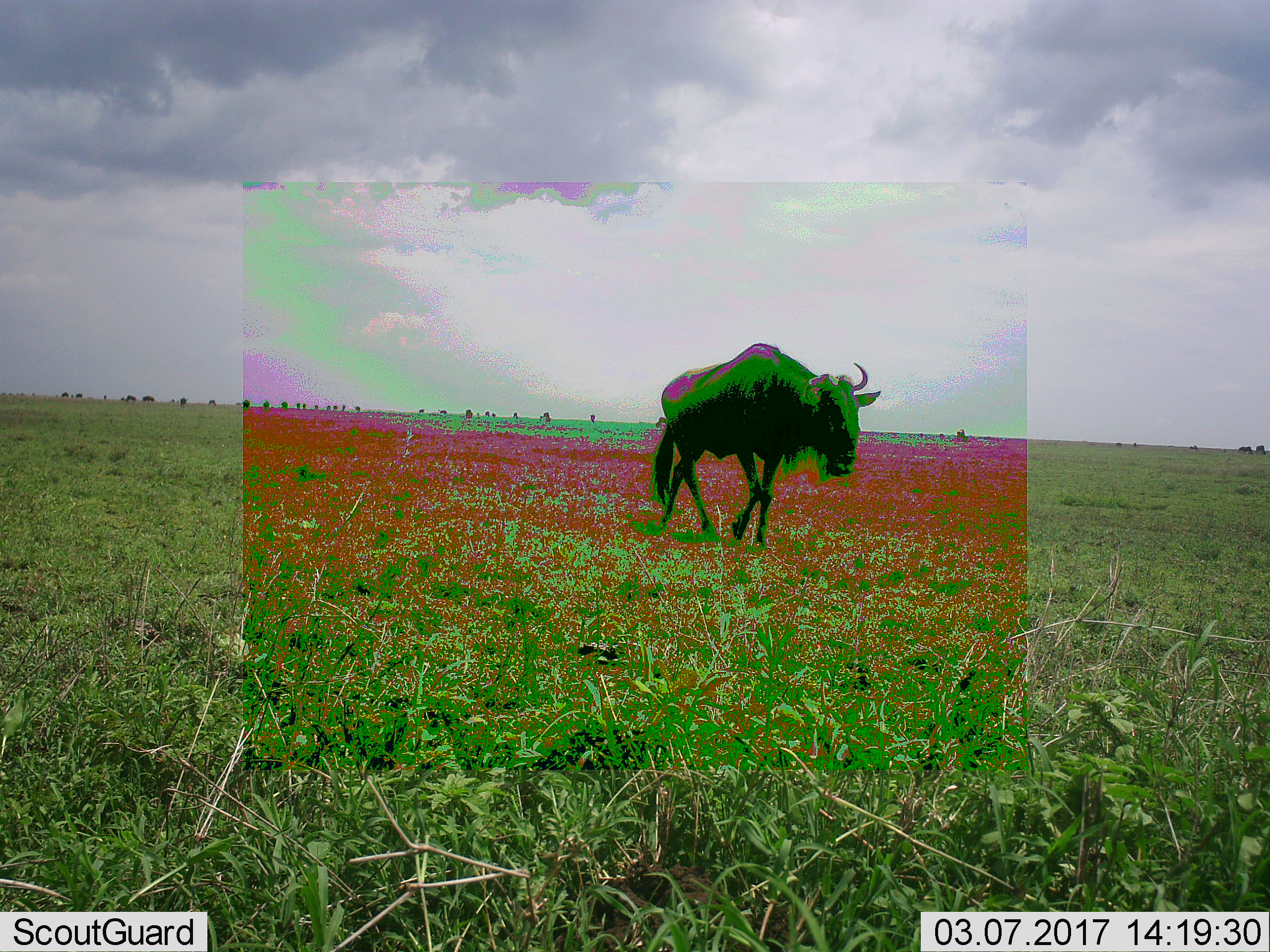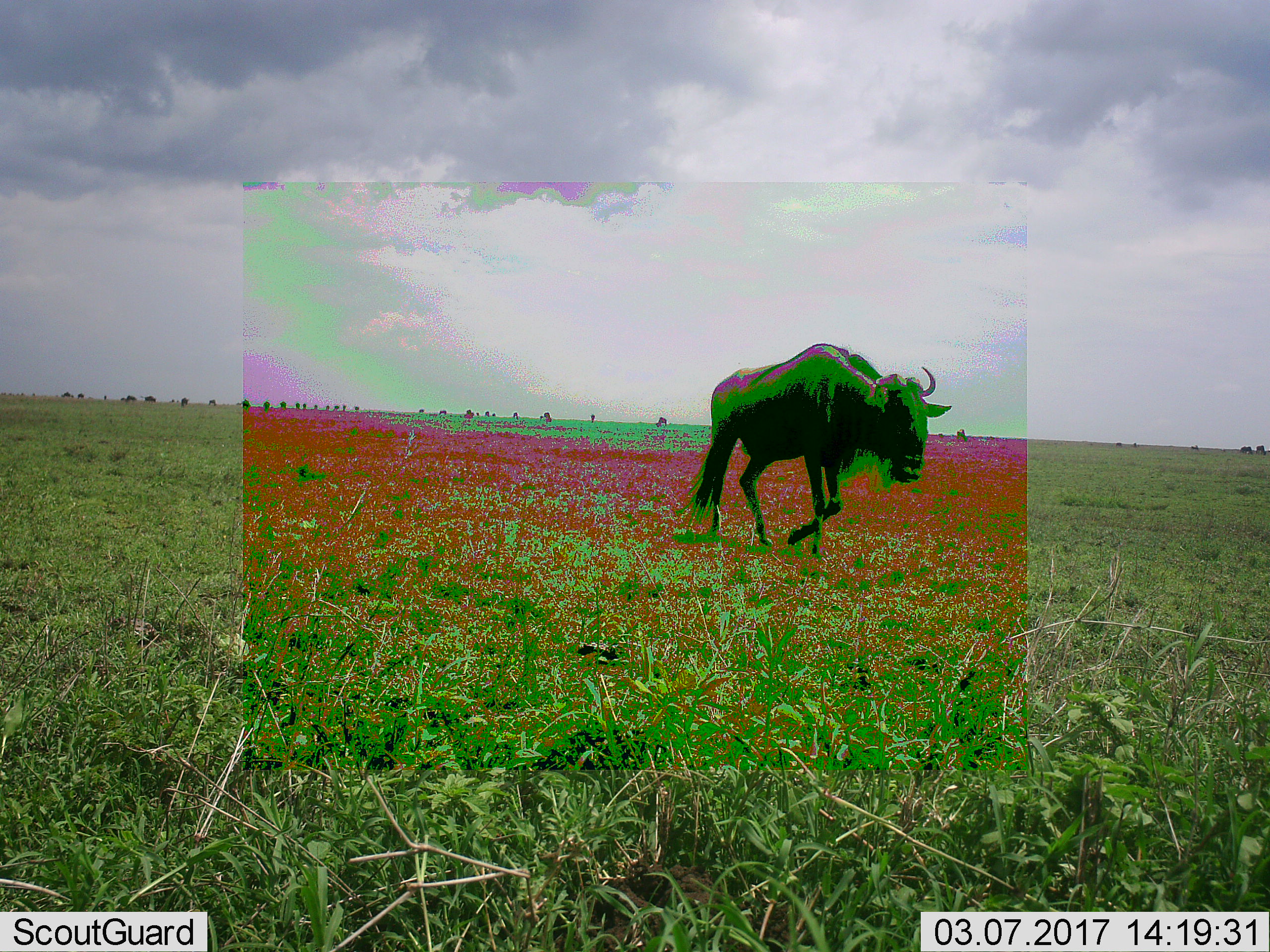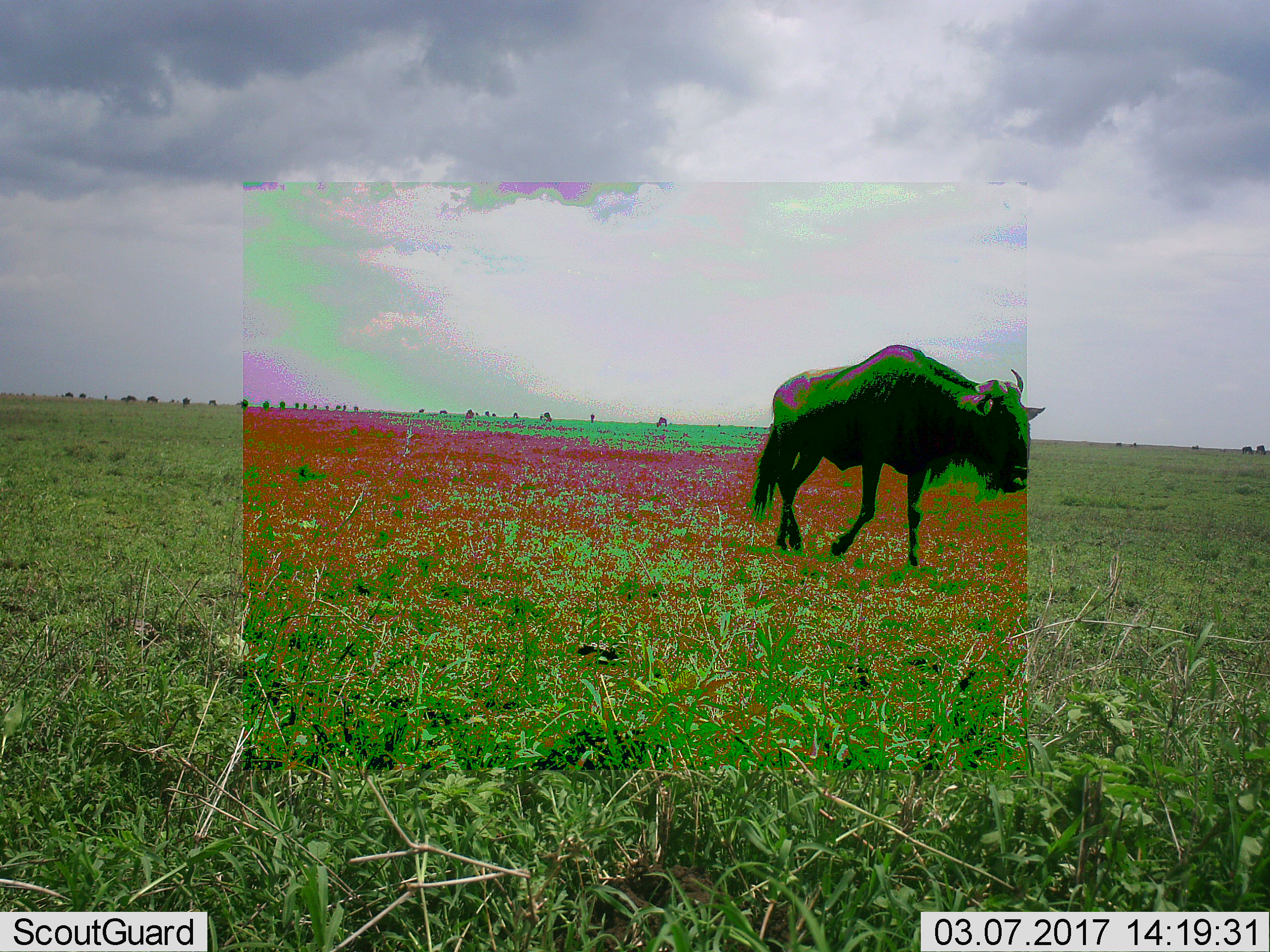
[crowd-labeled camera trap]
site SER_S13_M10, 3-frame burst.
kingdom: Animalia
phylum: Chordata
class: Mammalia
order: Artiodactyla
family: Bovidae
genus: Connochaetes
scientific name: Connochaetes taurinus taurinus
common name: blue wildebeest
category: wildebeestblue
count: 1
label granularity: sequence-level